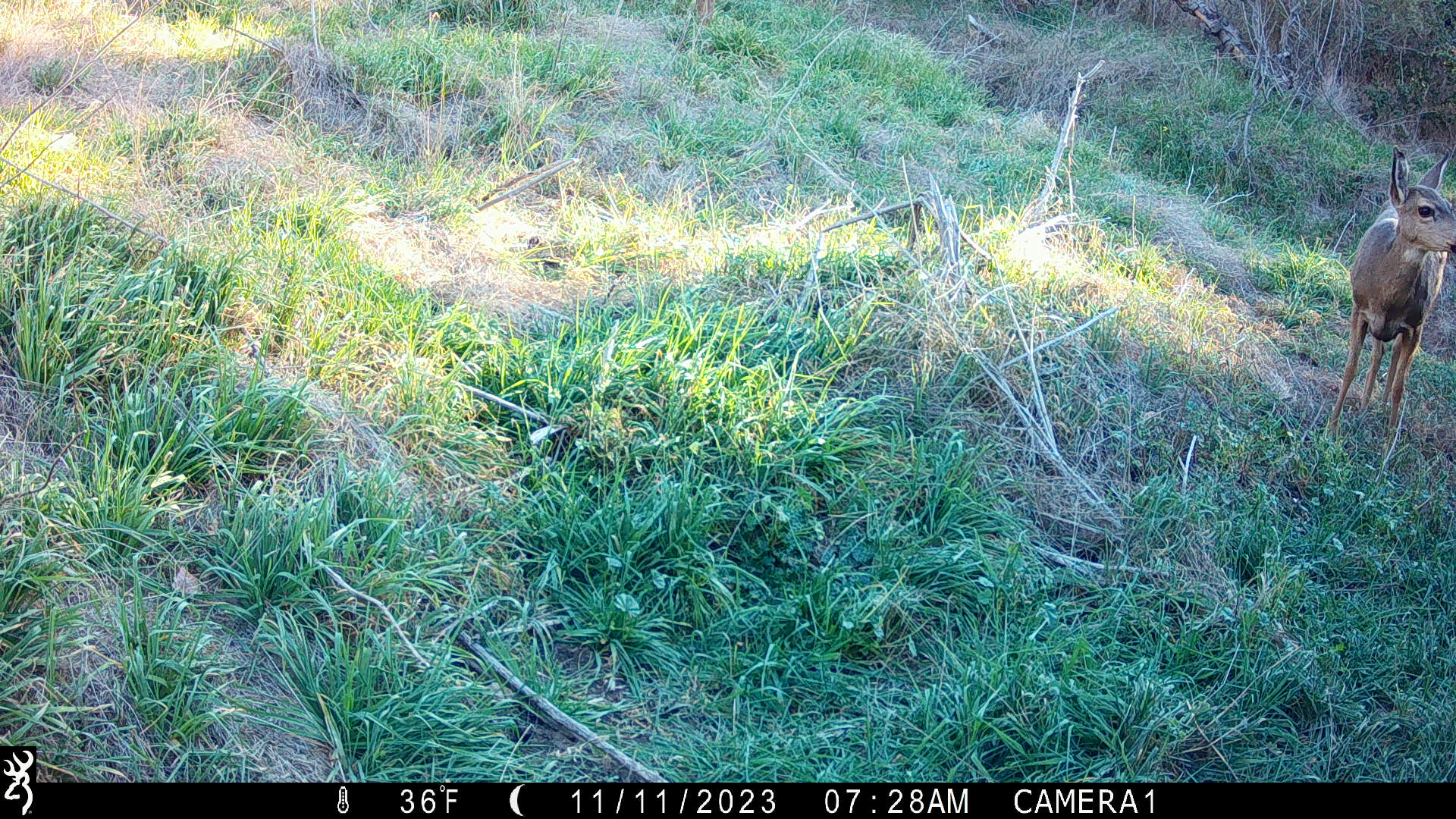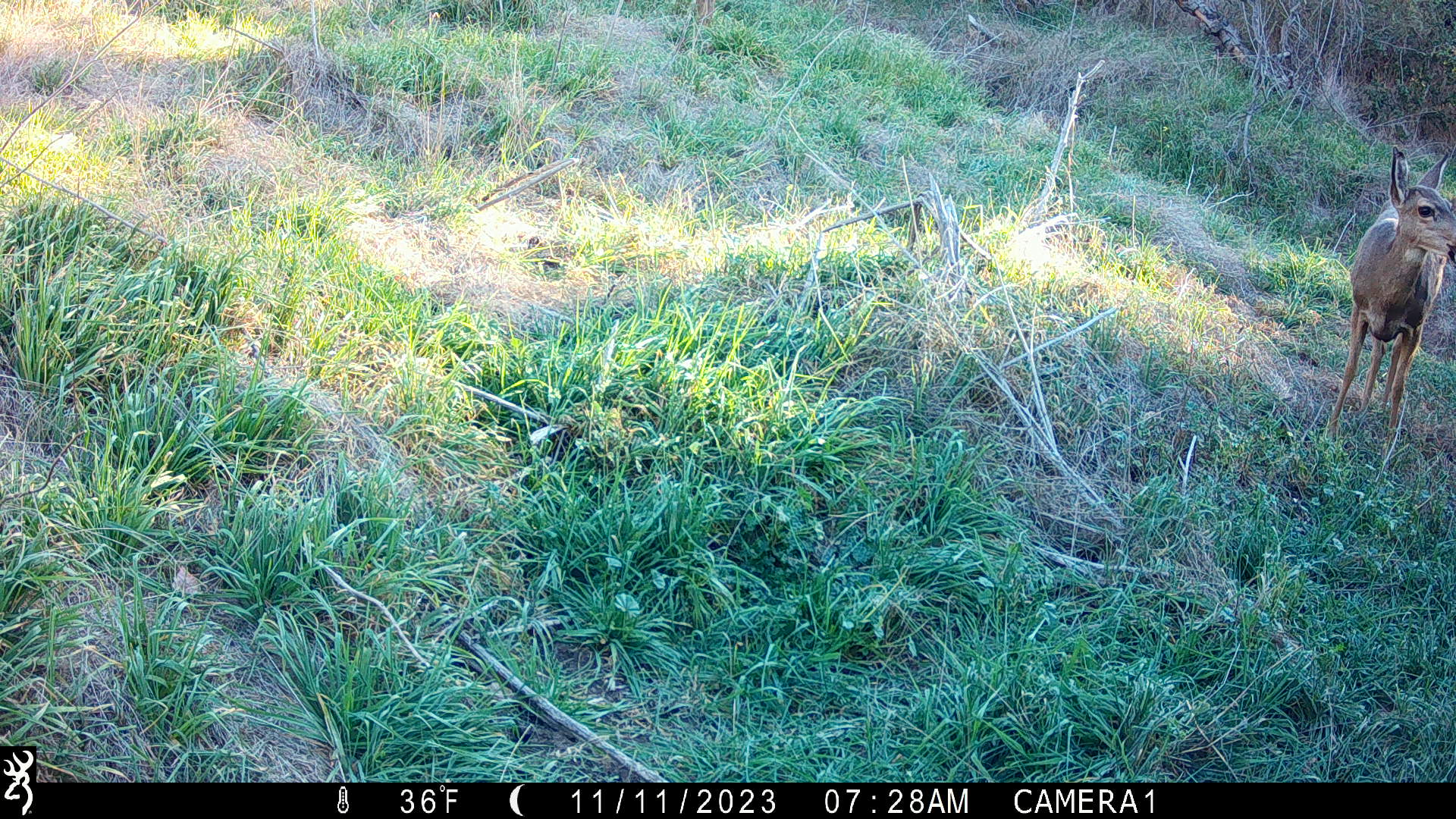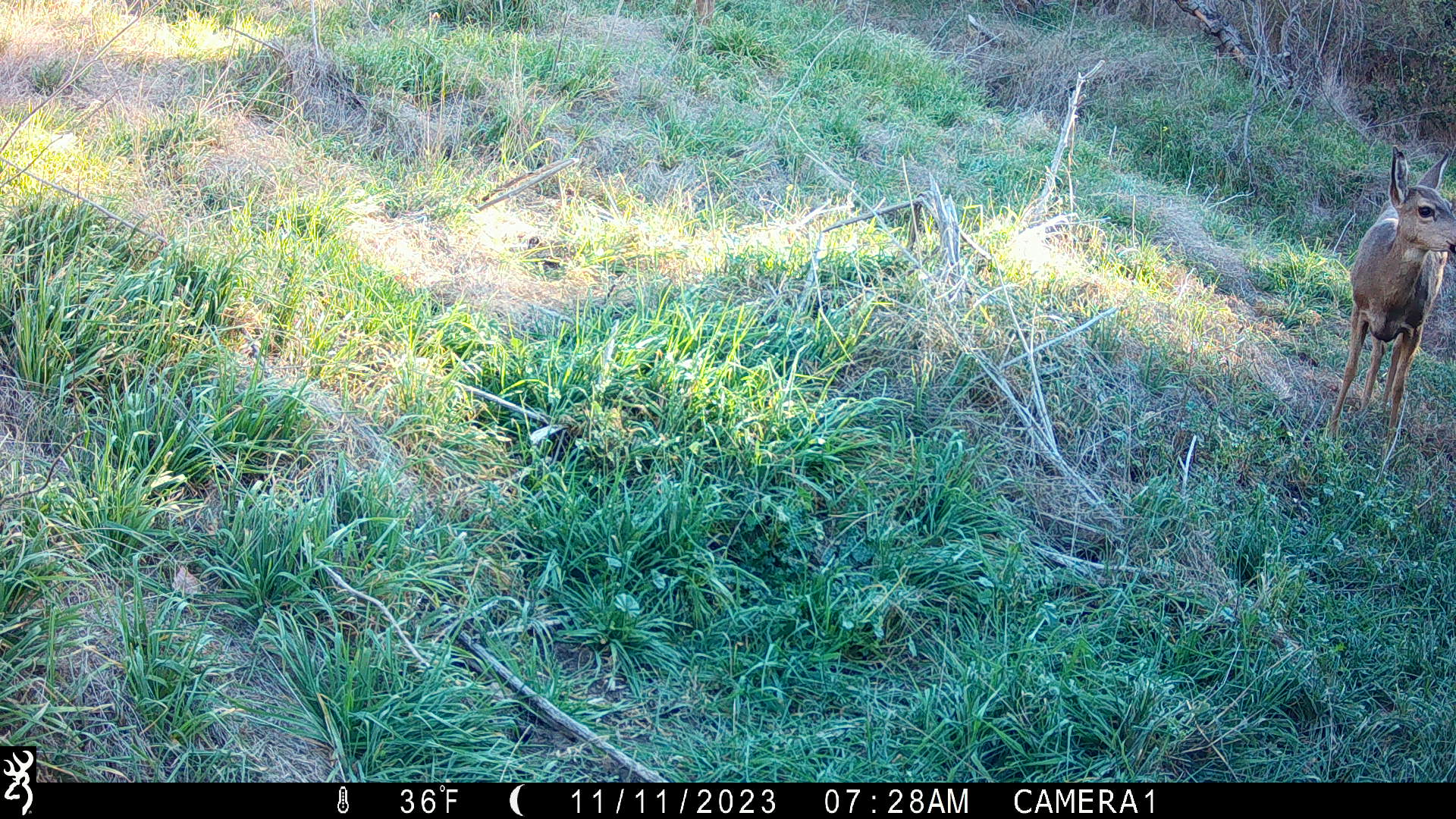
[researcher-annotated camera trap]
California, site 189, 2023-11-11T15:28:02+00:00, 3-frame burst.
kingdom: Animalia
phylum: Chordata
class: Mammalia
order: Artiodactyla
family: Cervidae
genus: Odocoileus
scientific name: Odocoileus hemionus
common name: mule deer